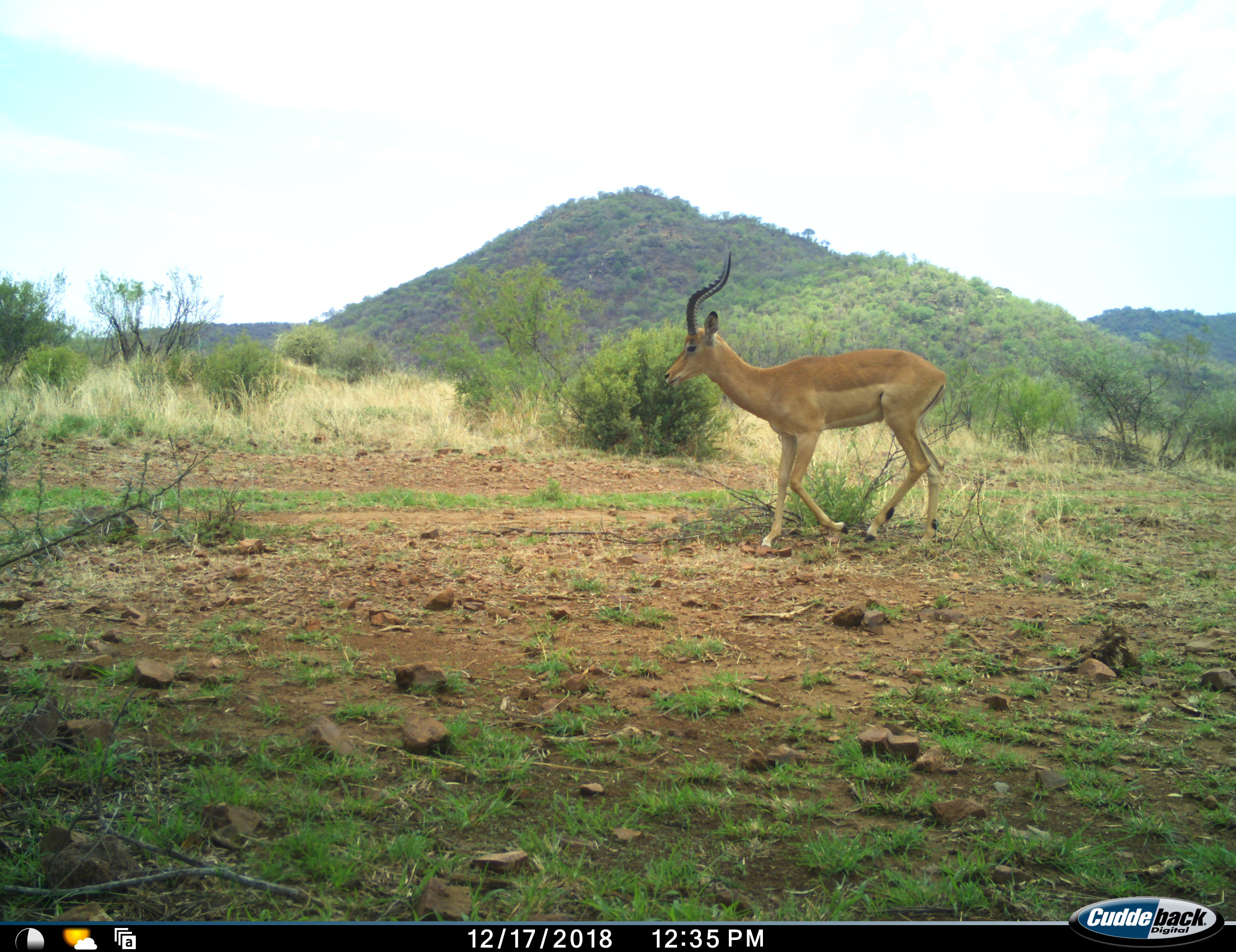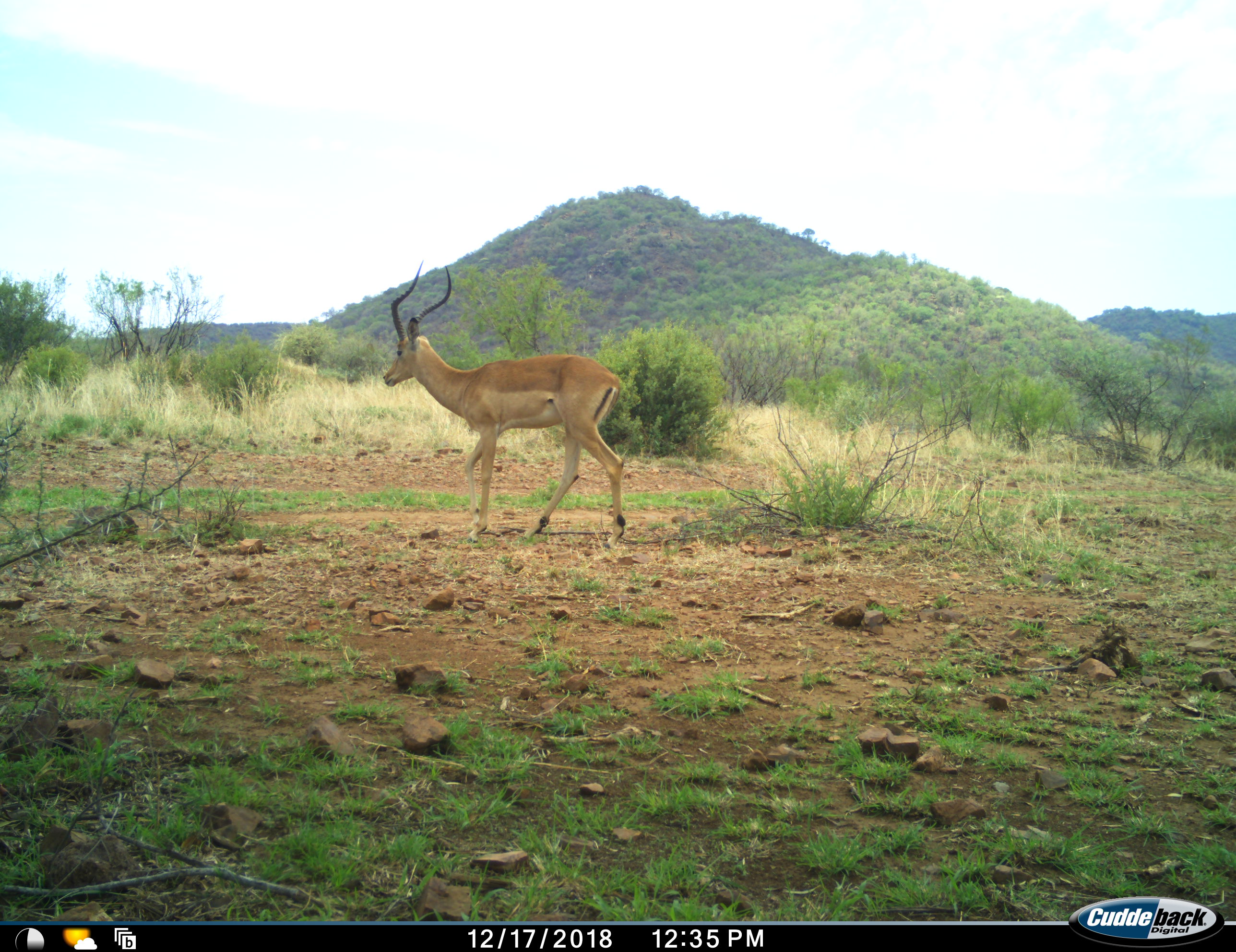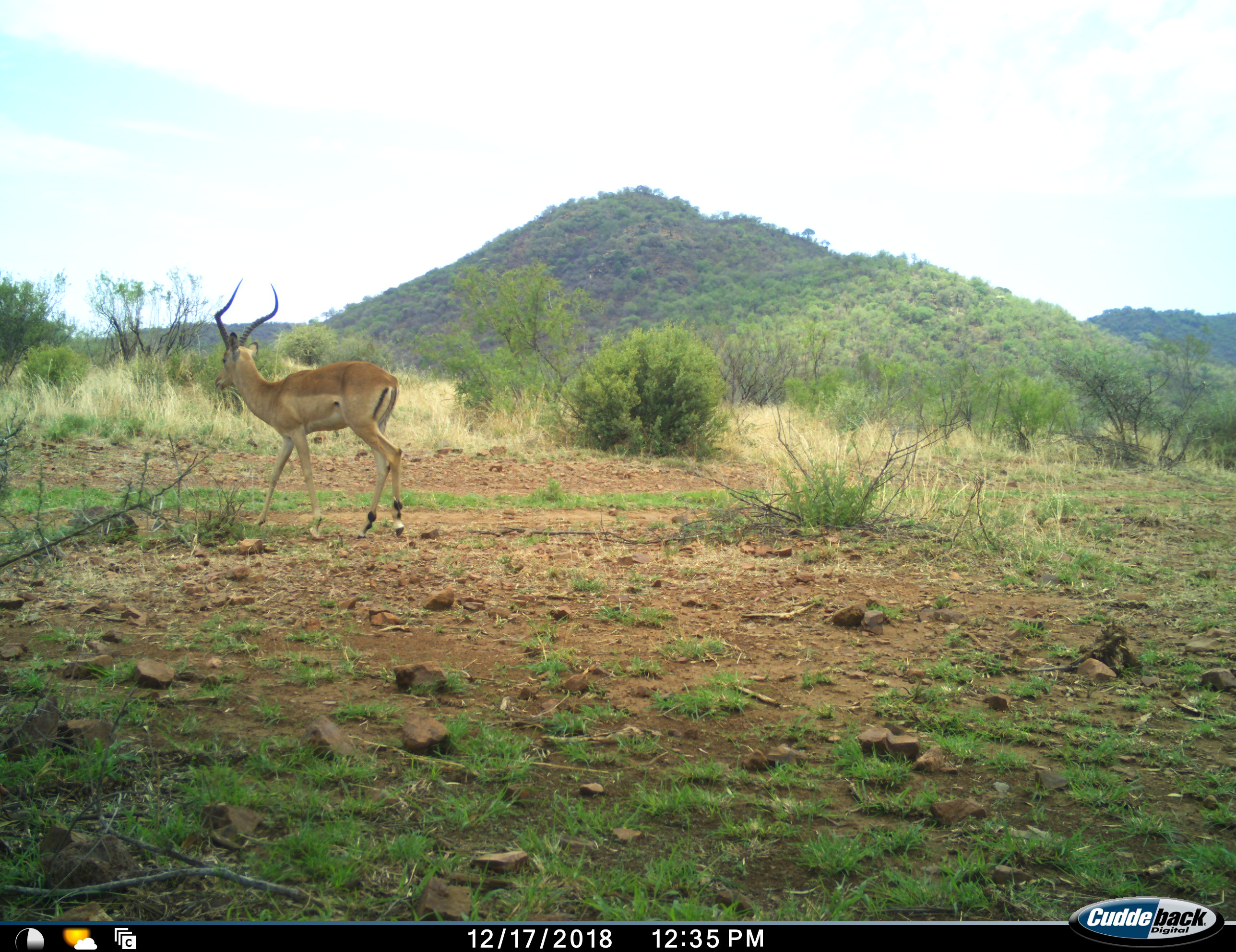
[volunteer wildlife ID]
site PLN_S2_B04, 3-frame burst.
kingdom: Animalia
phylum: Chordata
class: Mammalia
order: Artiodactyla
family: Bovidae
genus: Aepyceros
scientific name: Aepyceros melampus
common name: impala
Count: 1.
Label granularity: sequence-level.